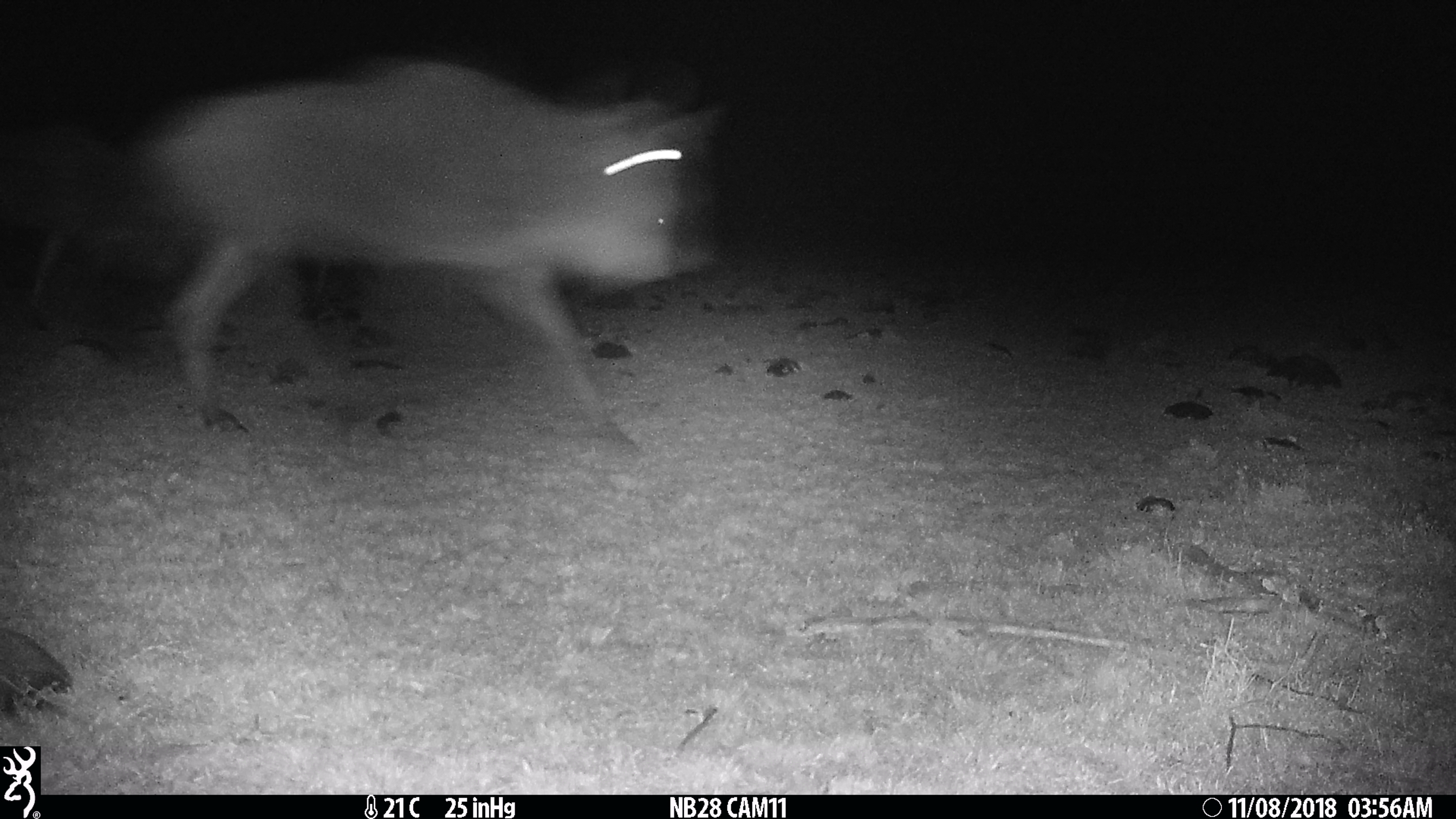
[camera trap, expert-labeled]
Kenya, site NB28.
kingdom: Animalia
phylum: Chordata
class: Mammalia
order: Artiodactyla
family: Bovidae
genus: Connochaetes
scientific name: Connochaetes taurinus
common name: blue wildebeest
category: wildebeest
Wildebeest (blue wildebeest) (Connochaetes taurinus).